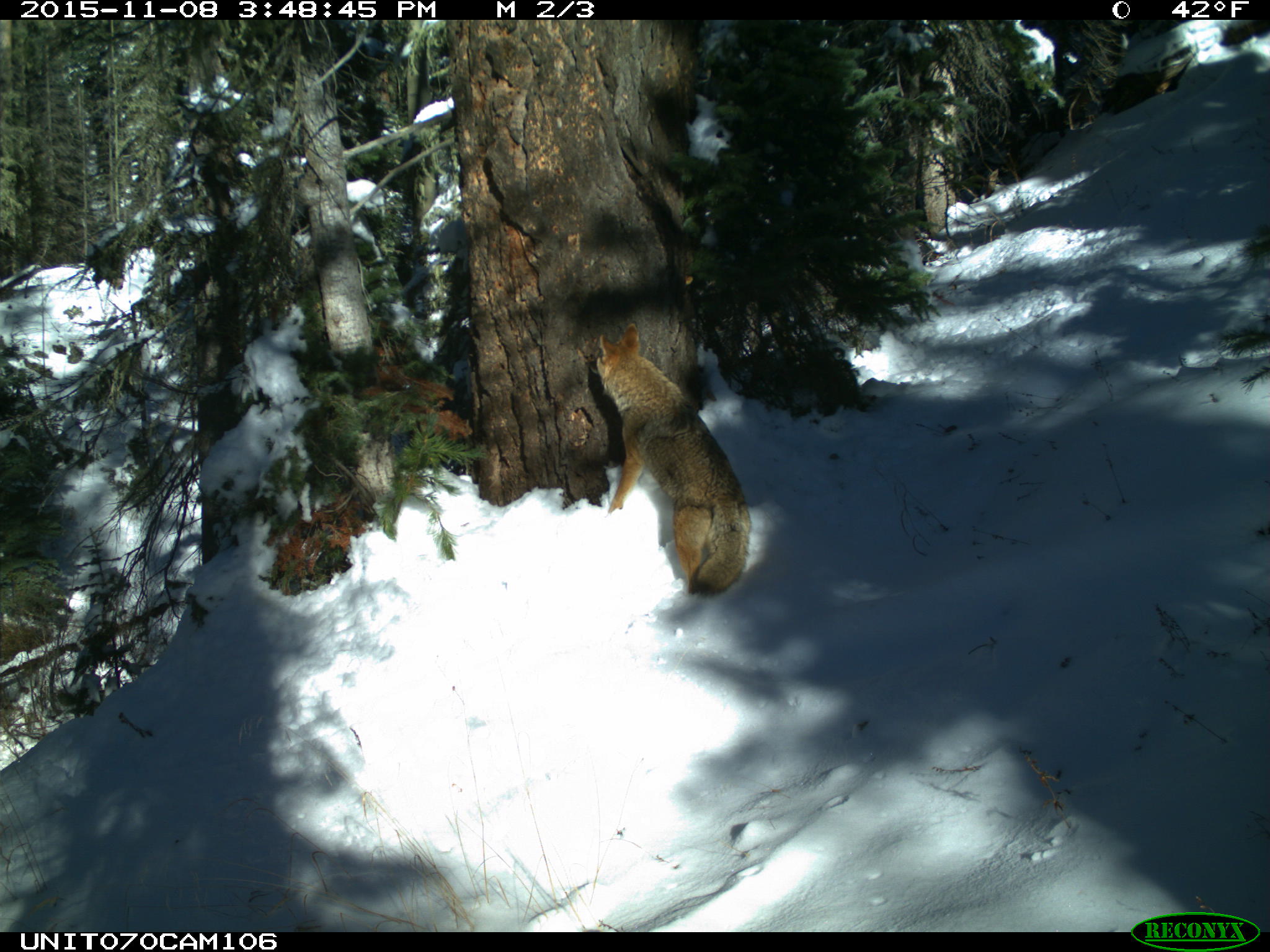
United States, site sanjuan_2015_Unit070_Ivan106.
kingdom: Animalia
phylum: Chordata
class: Mammalia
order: Carnivora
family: Canidae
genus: Canis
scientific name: Canis latrans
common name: coyote